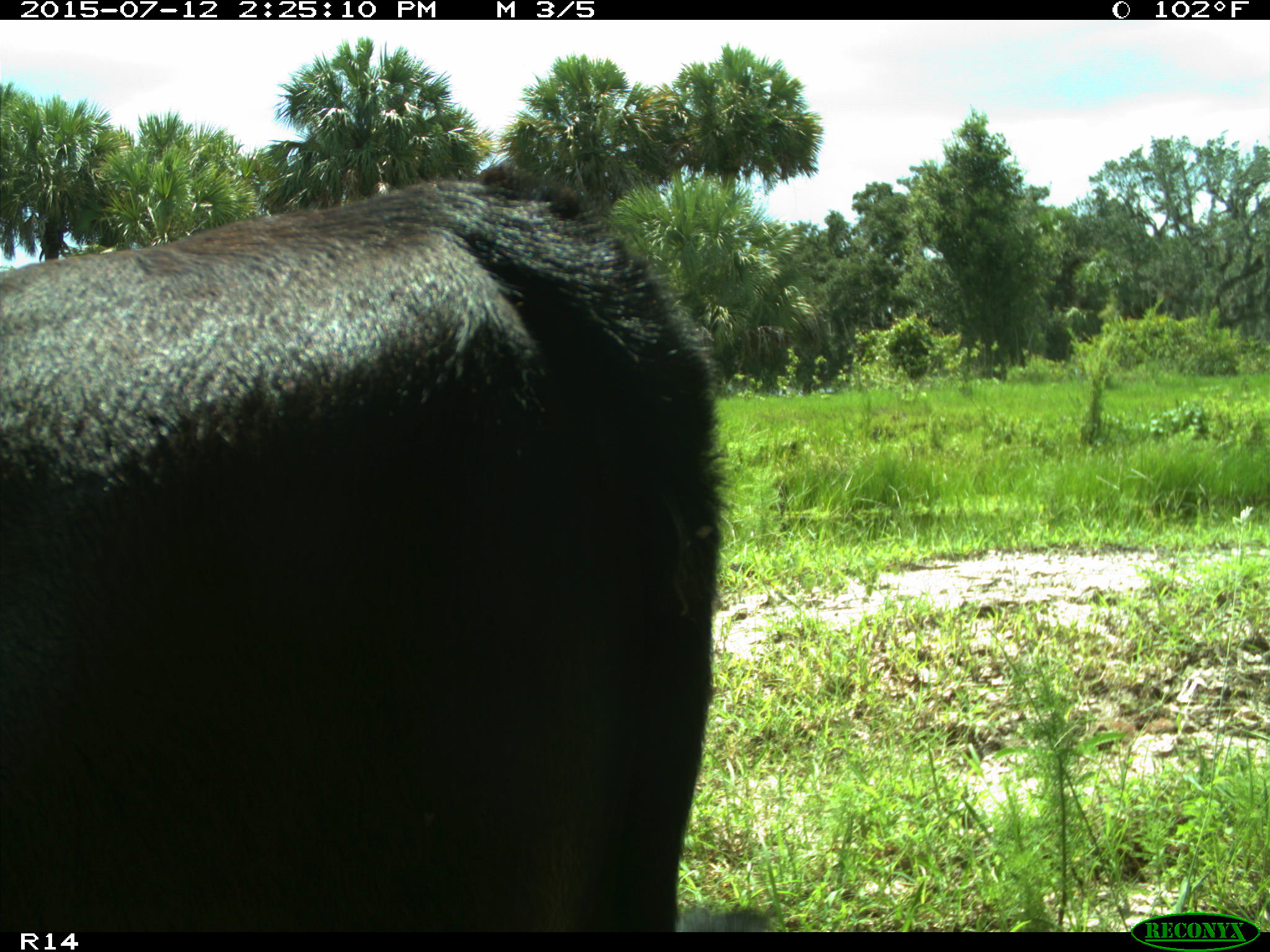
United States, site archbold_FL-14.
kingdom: Animalia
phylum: Chordata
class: Mammalia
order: Artiodactyla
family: Bovidae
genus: Bos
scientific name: Bos taurus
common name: domestic cow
Bos taurus (domestic cow).